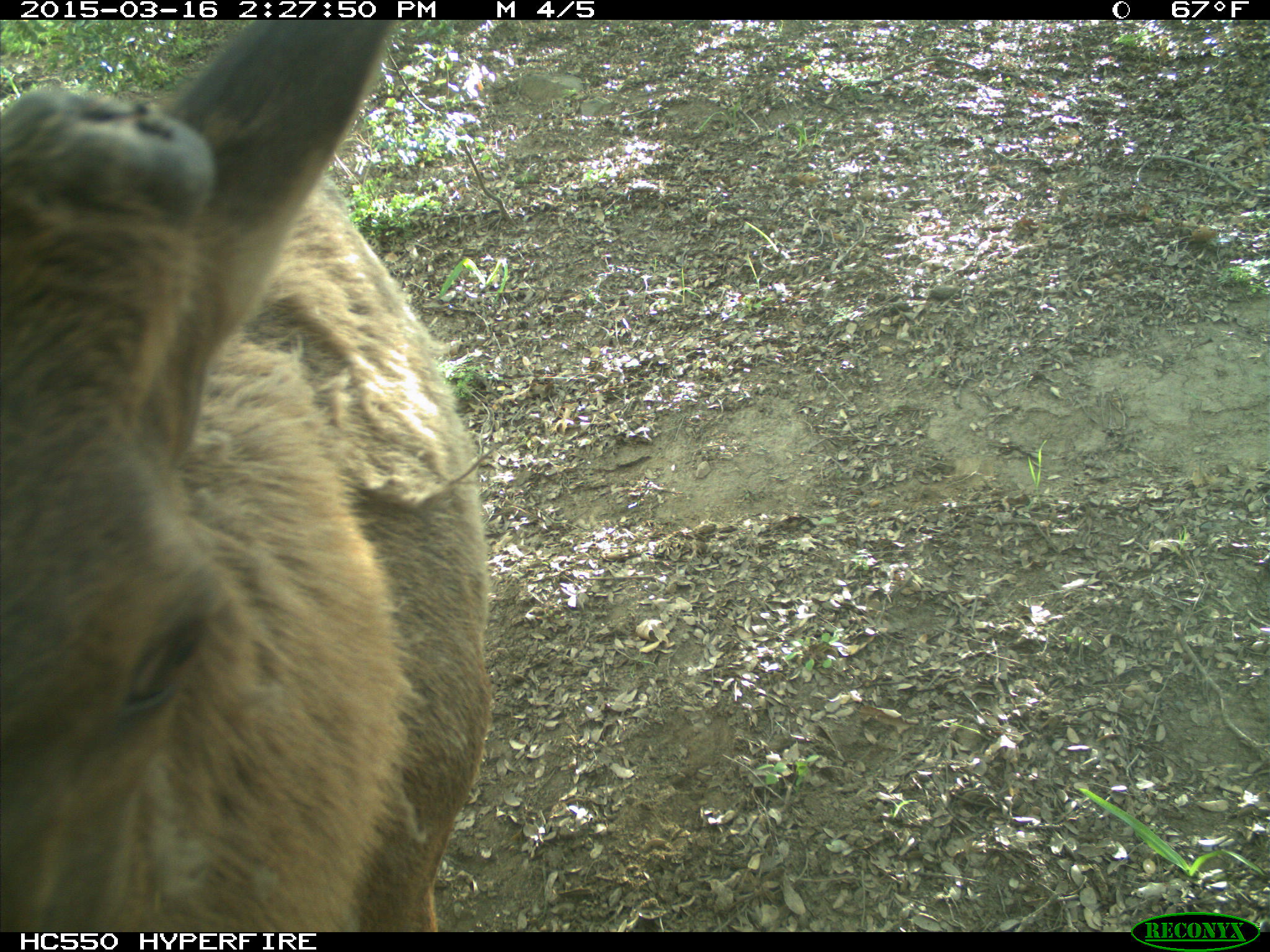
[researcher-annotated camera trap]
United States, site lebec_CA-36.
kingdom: Animalia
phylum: Chordata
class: Mammalia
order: Artiodactyla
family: Cervidae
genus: Cervus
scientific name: Cervus canadensis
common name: elk